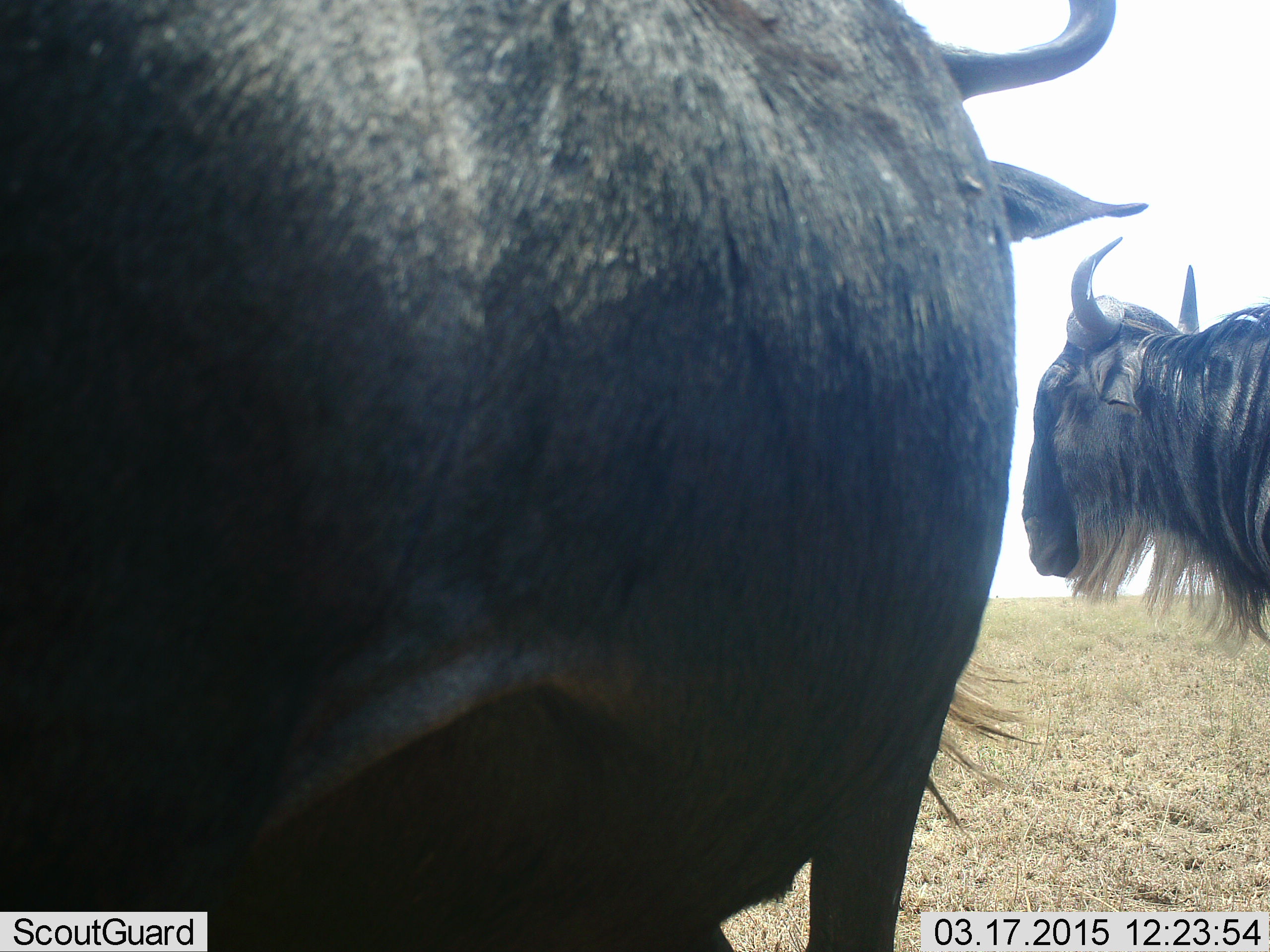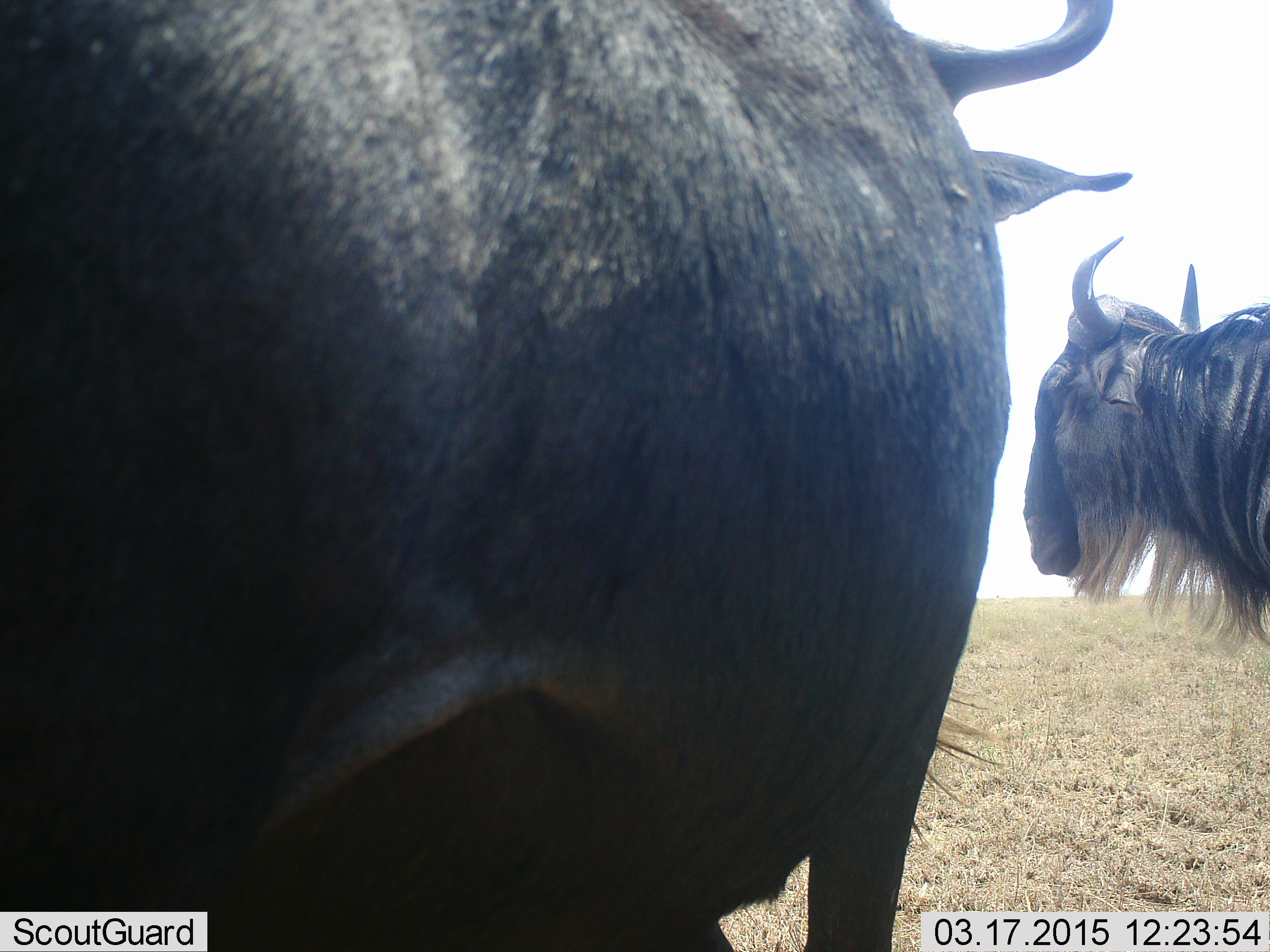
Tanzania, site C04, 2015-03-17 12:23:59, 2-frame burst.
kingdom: Animalia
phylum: Chordata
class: Mammalia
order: Artiodactyla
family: Bovidae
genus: Connochaetes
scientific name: Connochaetes taurinus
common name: blue wildebeest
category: wildebeest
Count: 2.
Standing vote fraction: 100%.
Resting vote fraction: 10%.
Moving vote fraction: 10%.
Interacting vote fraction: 0%.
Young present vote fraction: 0%.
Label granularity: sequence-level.